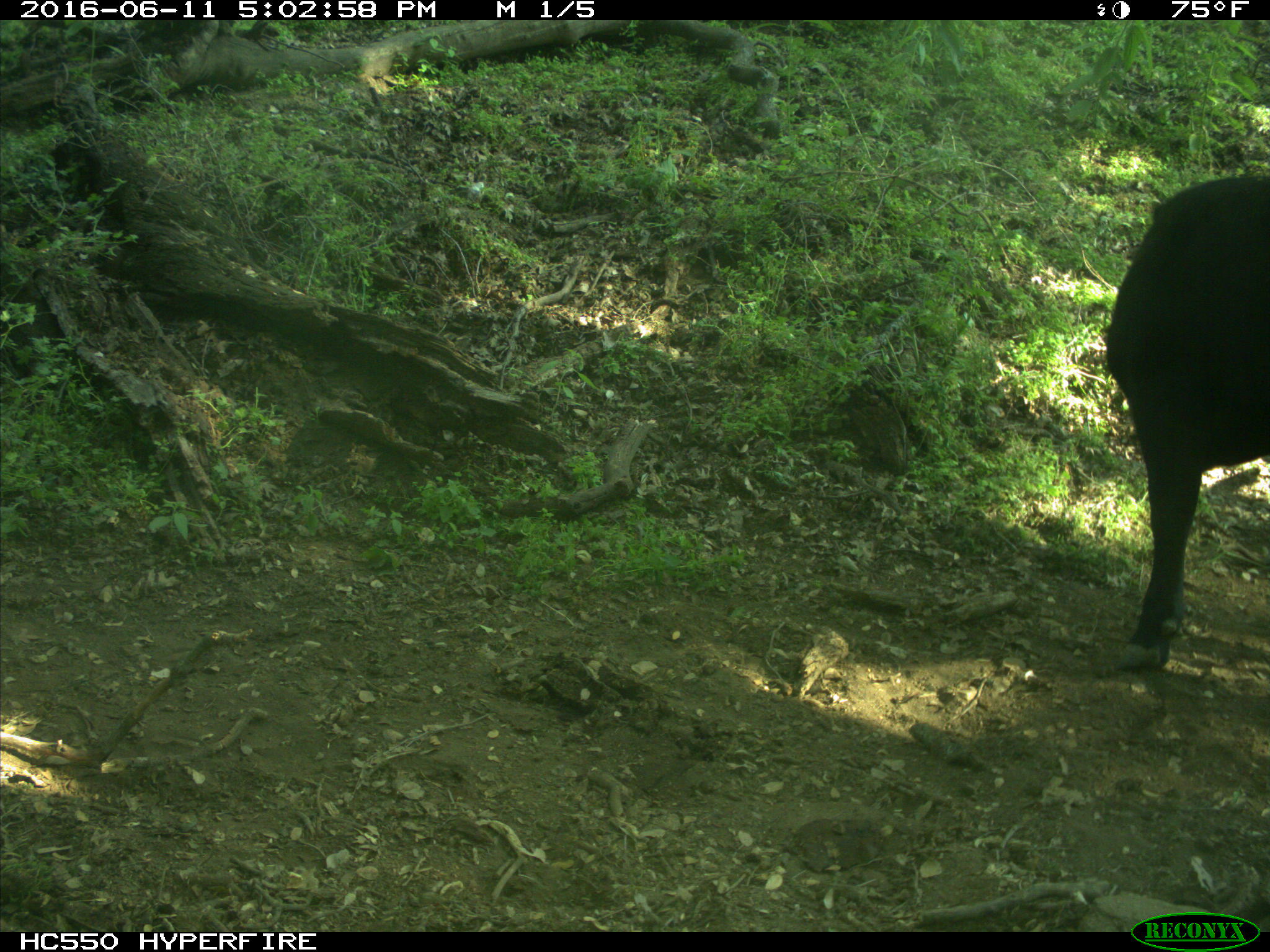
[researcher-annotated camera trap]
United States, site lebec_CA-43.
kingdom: Animalia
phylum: Chordata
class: Mammalia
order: Artiodactyla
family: Bovidae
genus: Bos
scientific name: Bos taurus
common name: domestic cow